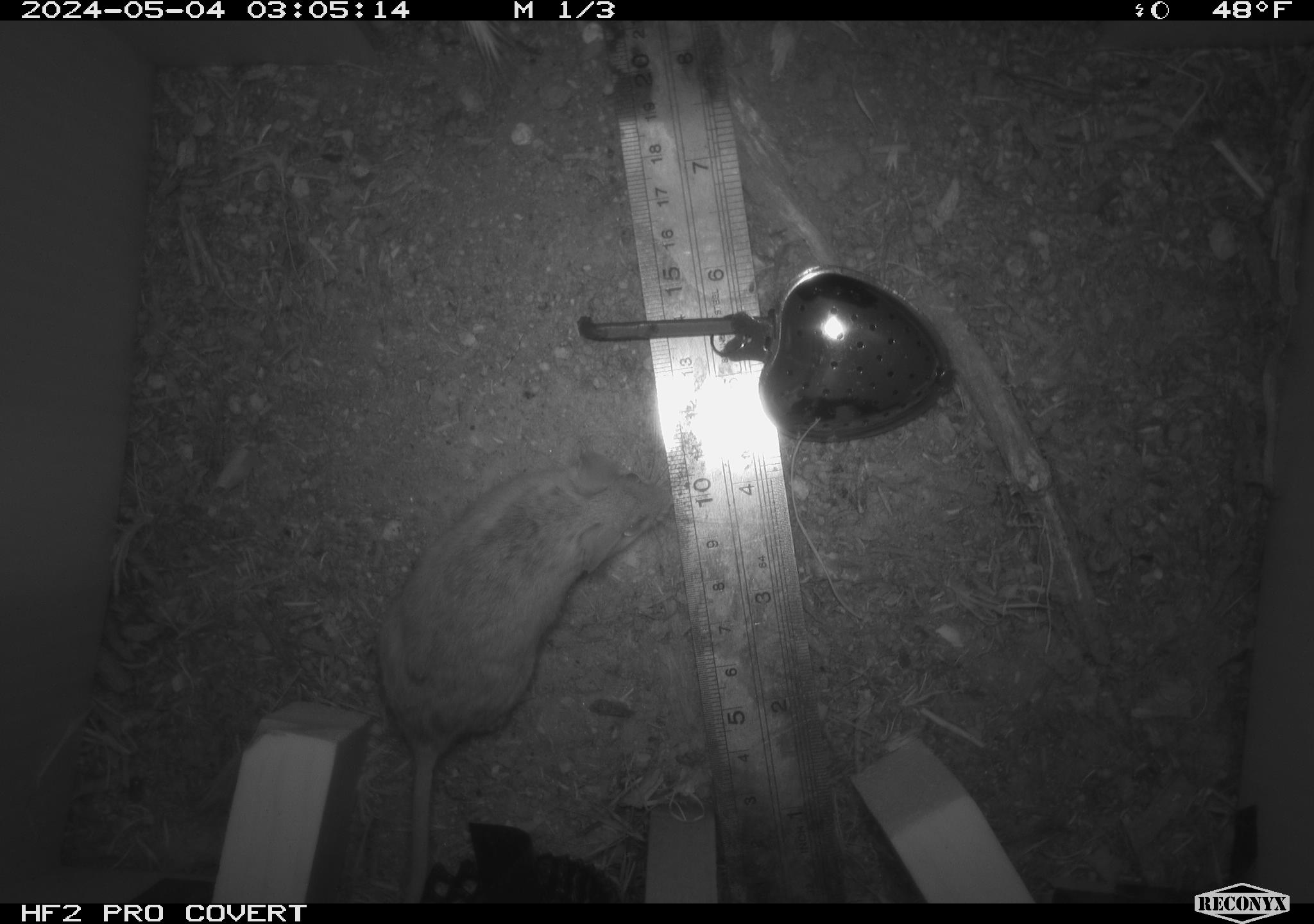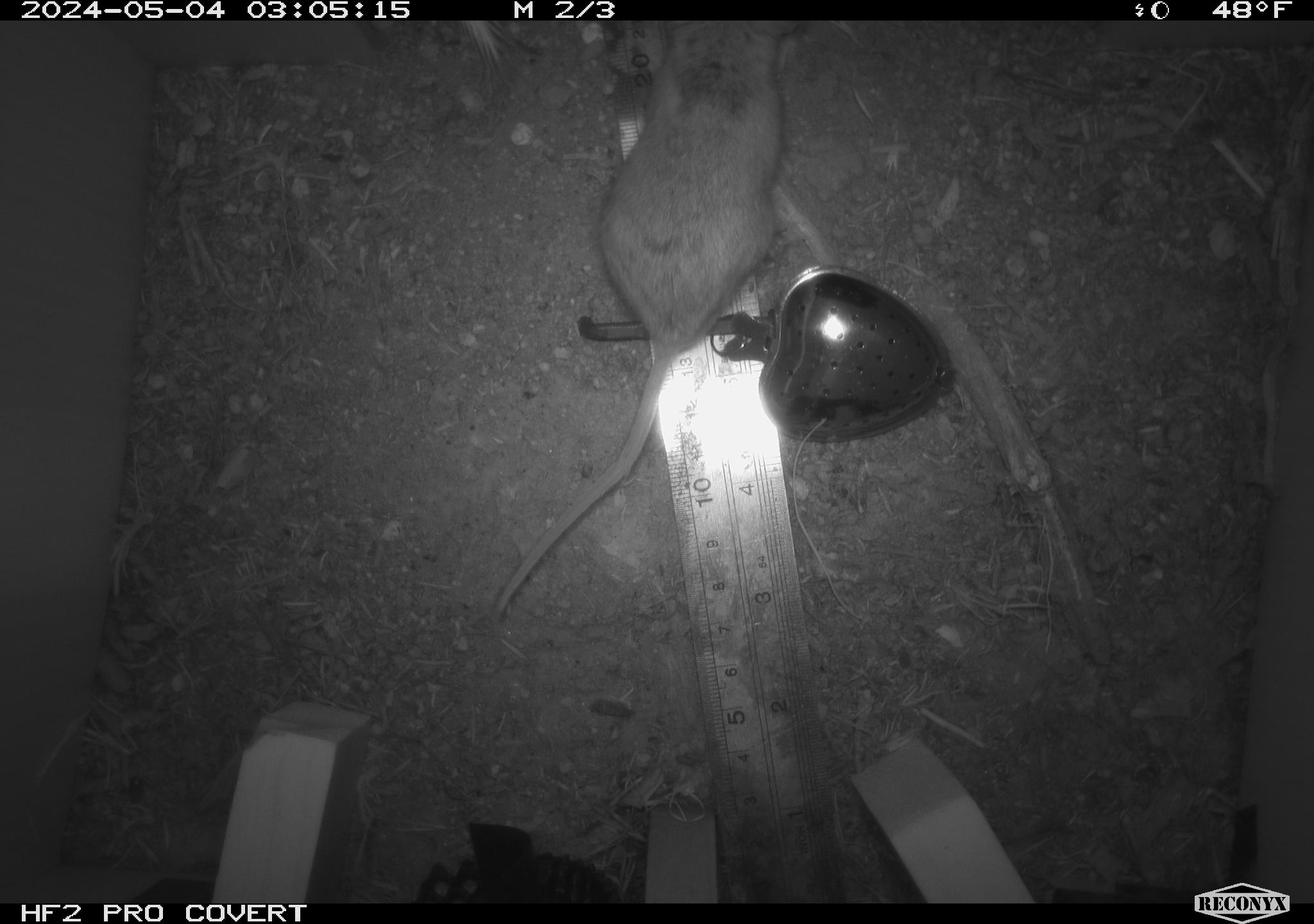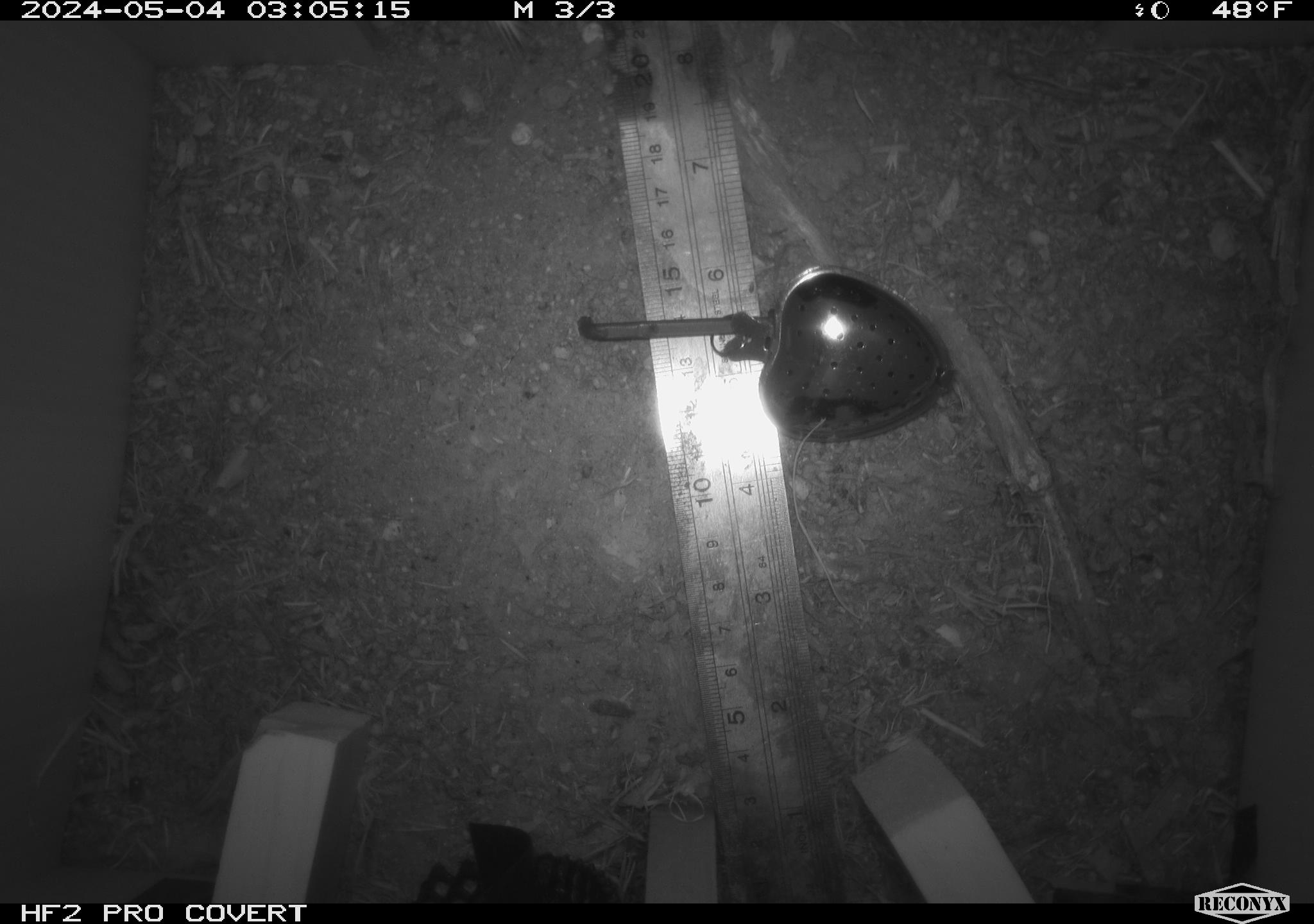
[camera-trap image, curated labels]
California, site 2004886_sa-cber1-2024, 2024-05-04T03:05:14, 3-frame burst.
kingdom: Animalia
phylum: Chordata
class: Mammalia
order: Rodentia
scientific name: Rodentia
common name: mouse species